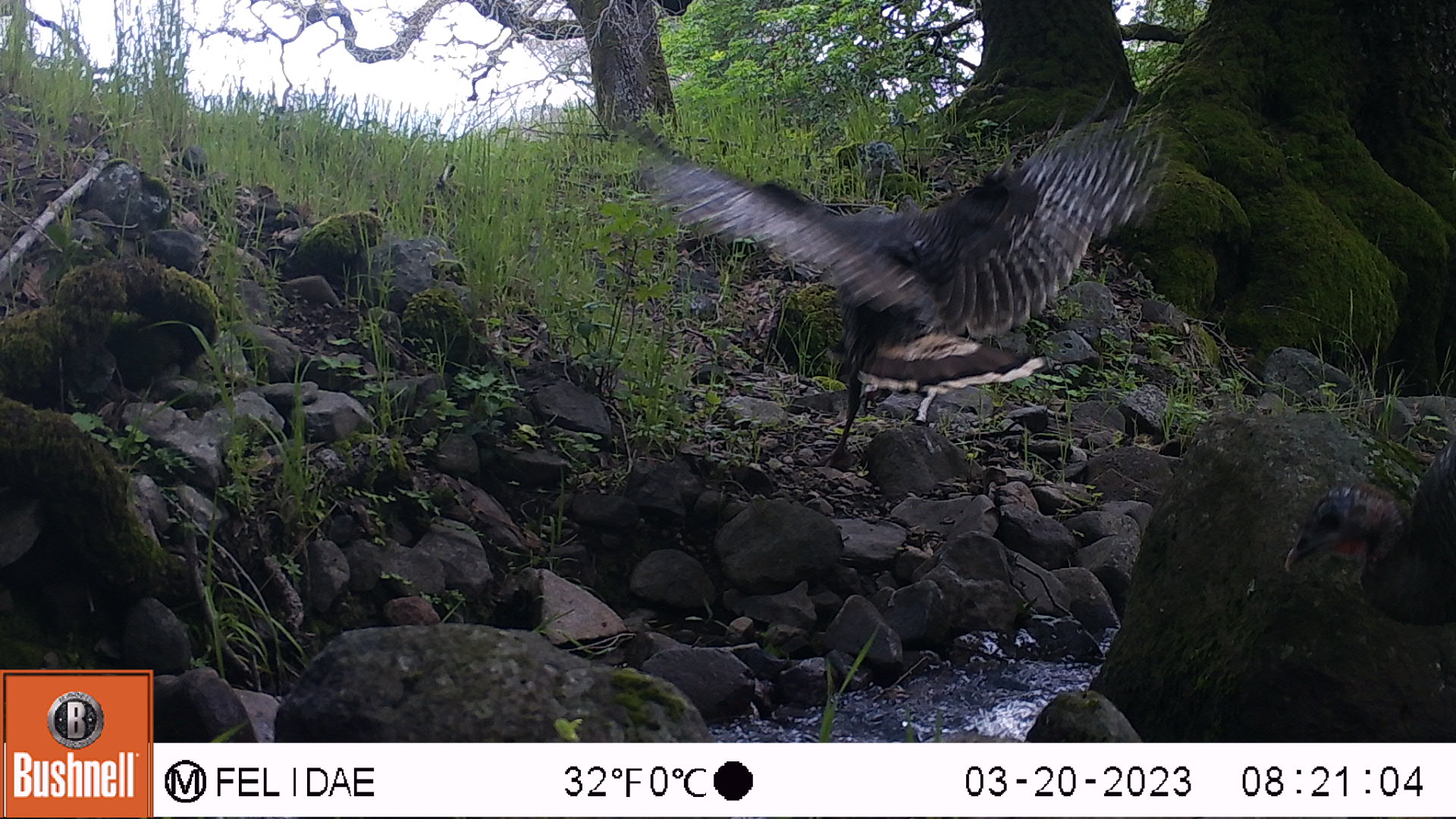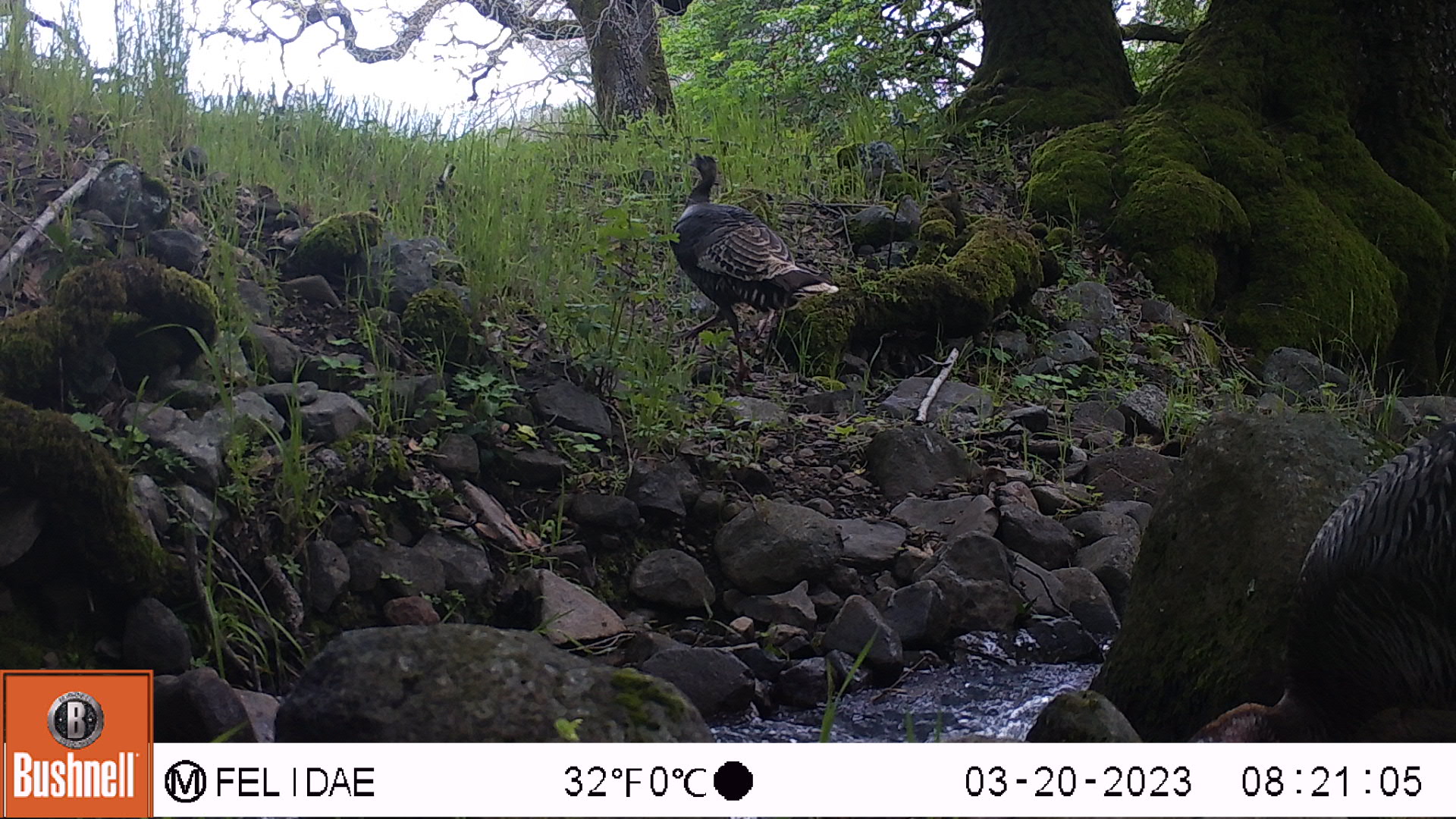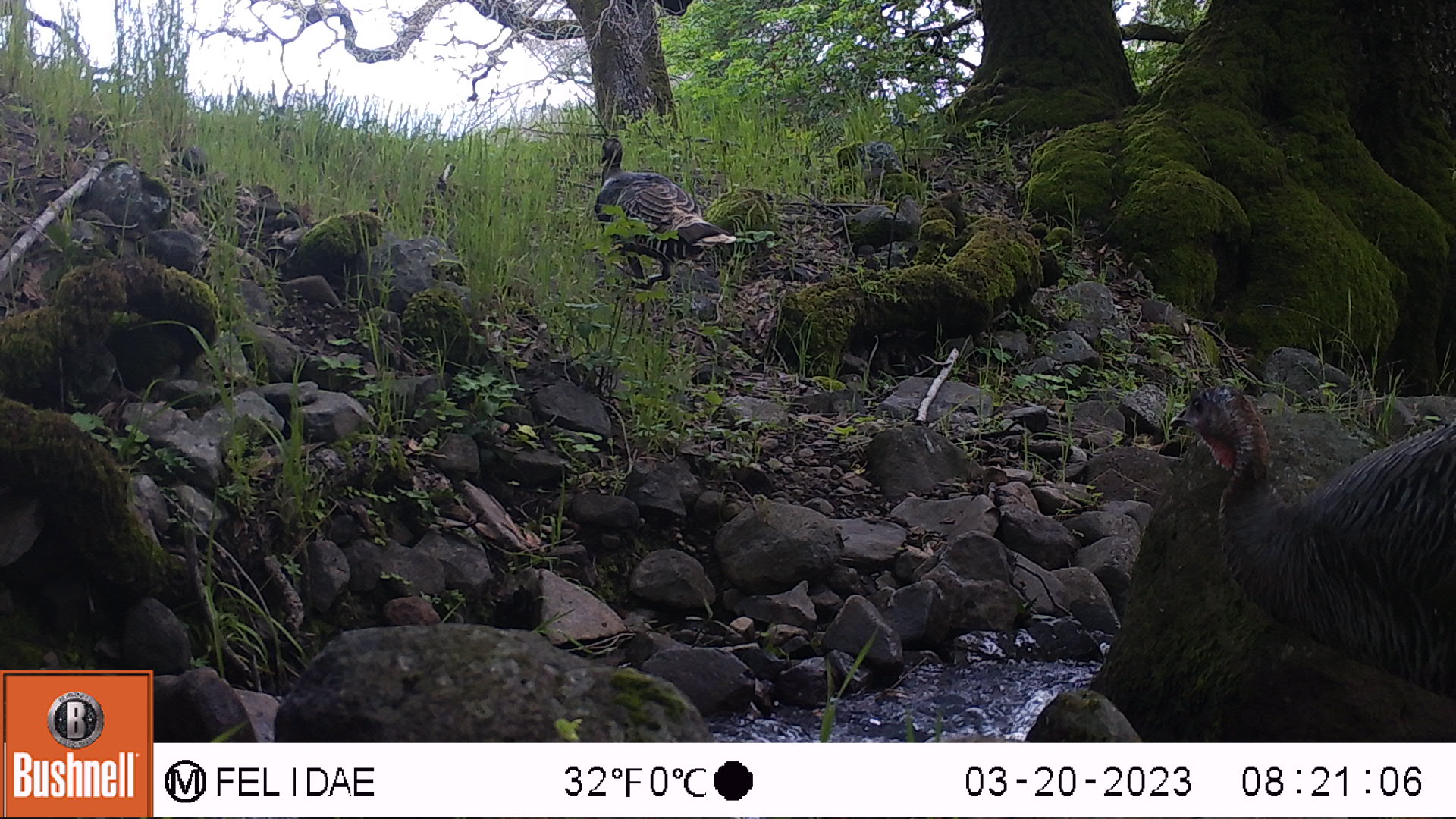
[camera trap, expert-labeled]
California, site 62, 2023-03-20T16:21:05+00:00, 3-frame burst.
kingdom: Animalia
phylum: Chordata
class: Aves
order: Galliformes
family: Phasianidae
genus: Meleagris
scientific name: Meleagris gallopavo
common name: turkey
Turkey (Meleagris gallopavo).